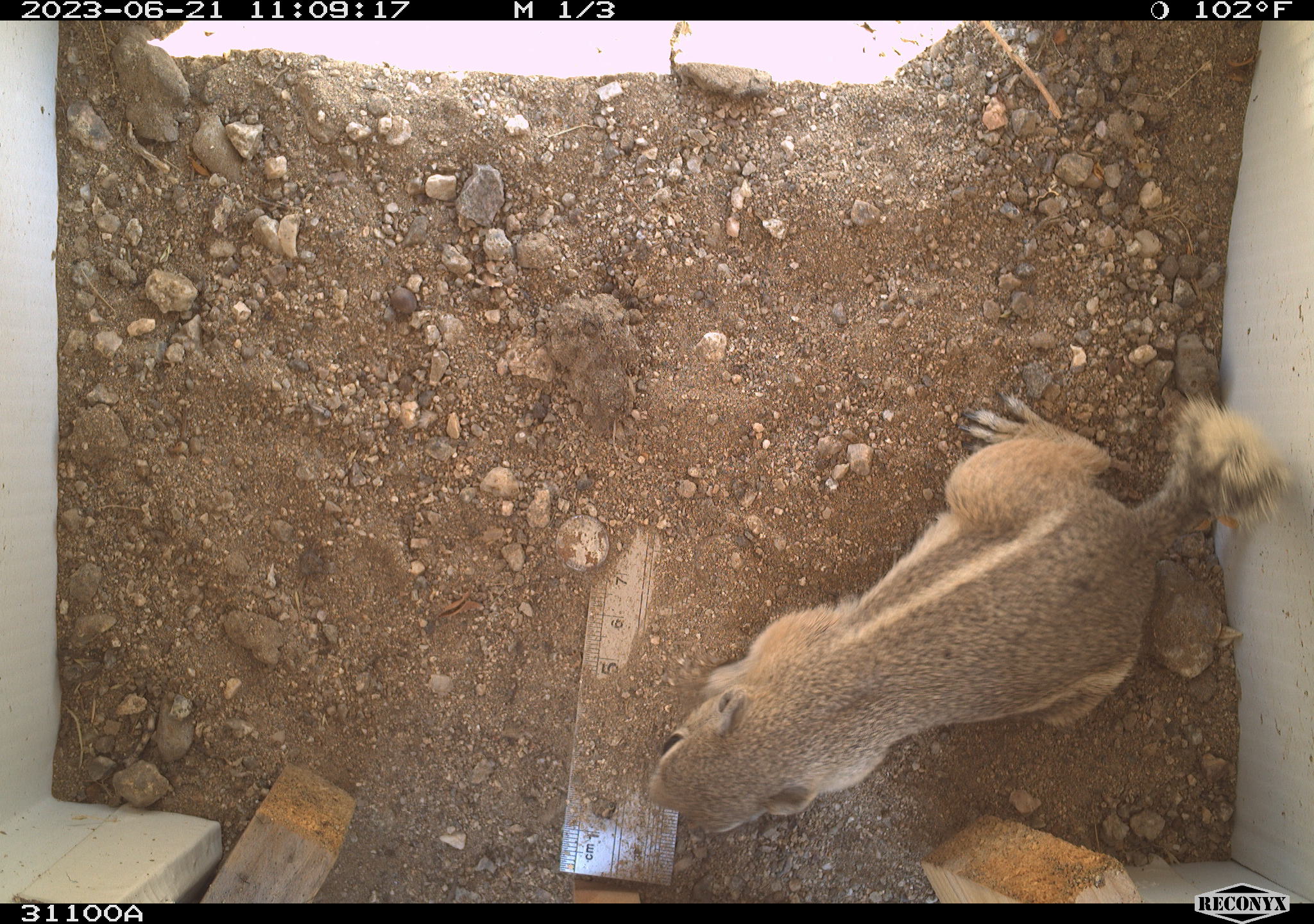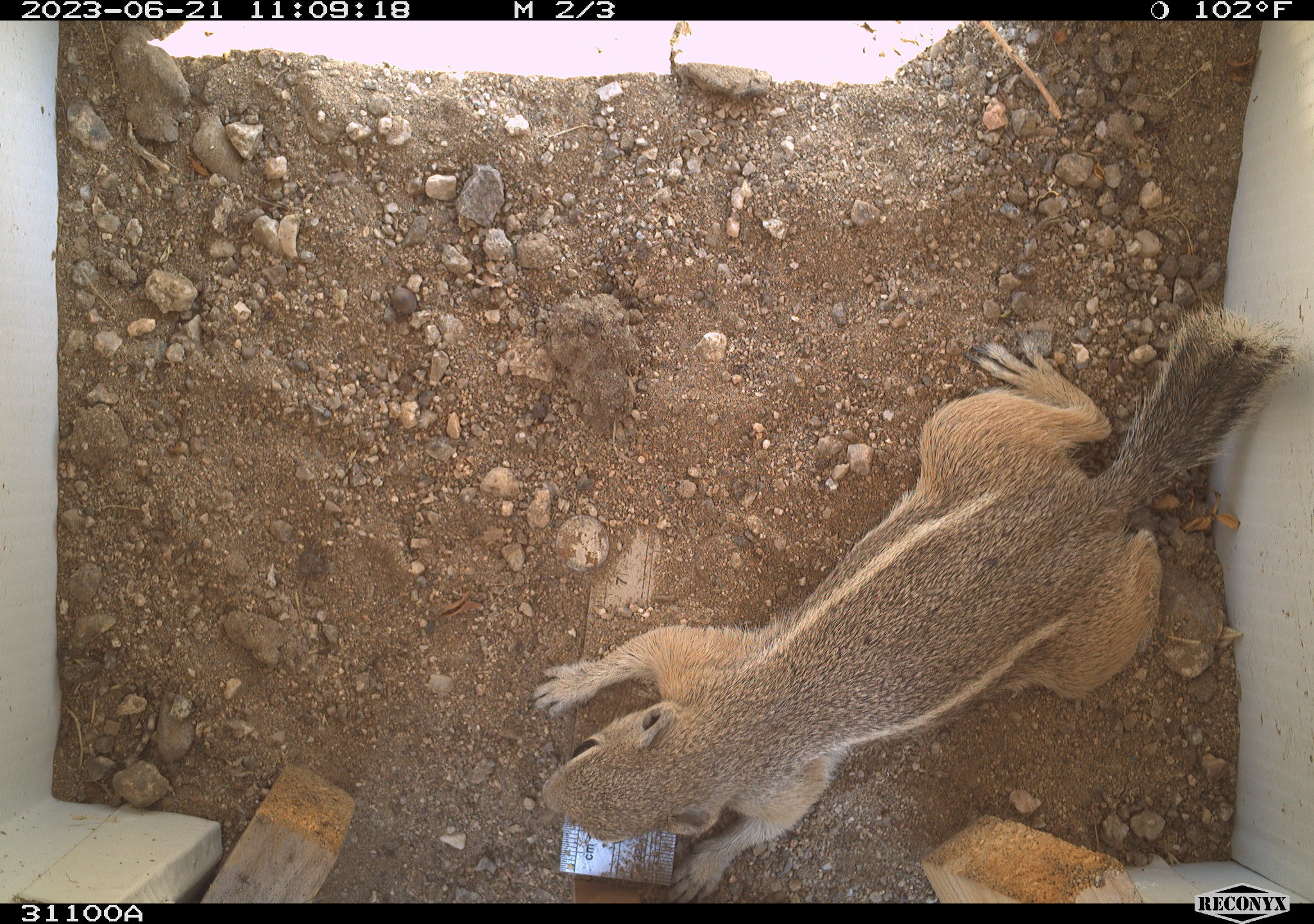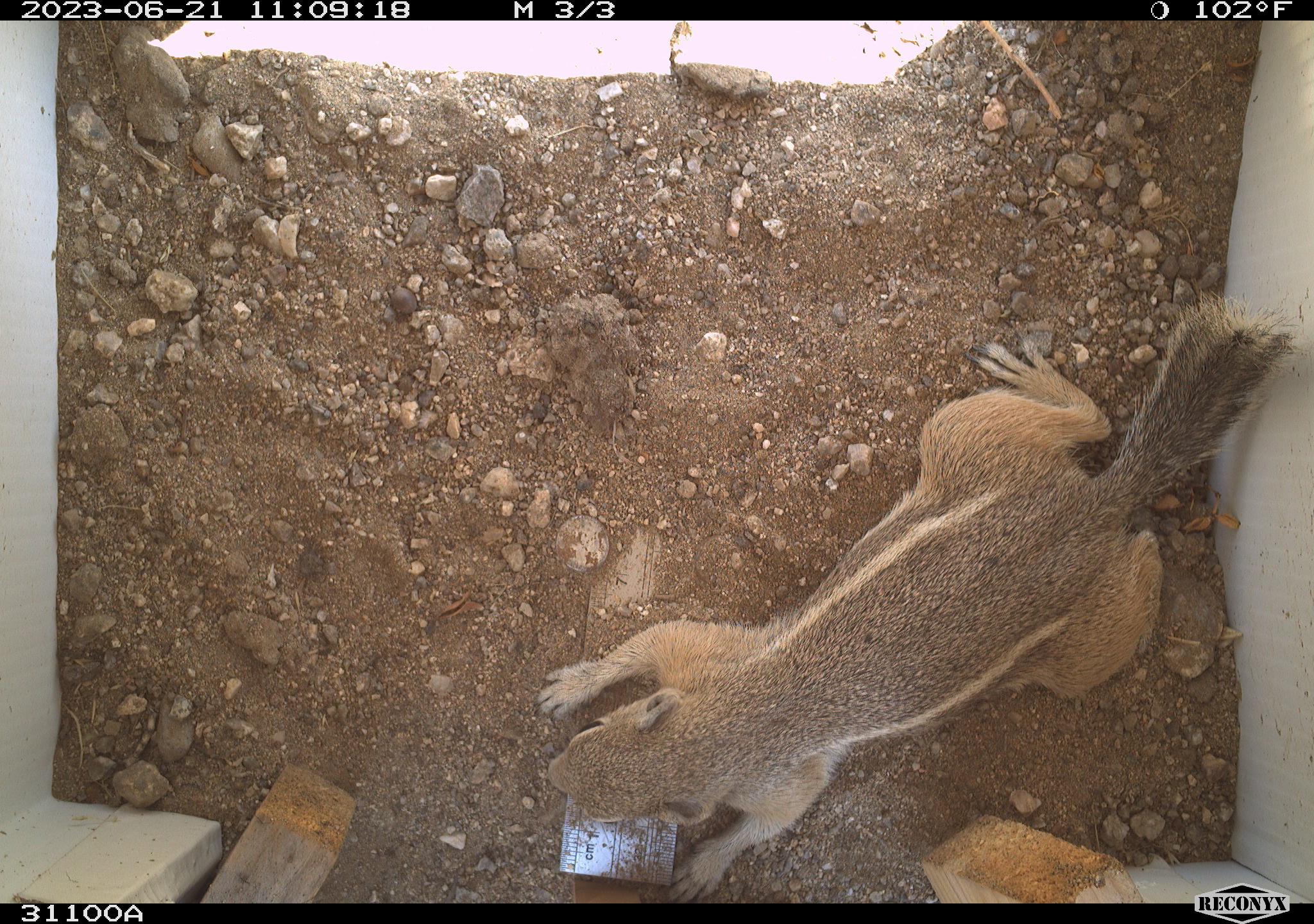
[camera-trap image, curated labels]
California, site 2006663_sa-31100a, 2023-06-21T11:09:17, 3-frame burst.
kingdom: Animalia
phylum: Chordata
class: Mammalia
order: Rodentia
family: Sciuridae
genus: Ammospermophilus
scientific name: Ammospermophilus leucurus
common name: white-tailed antelope squirrel